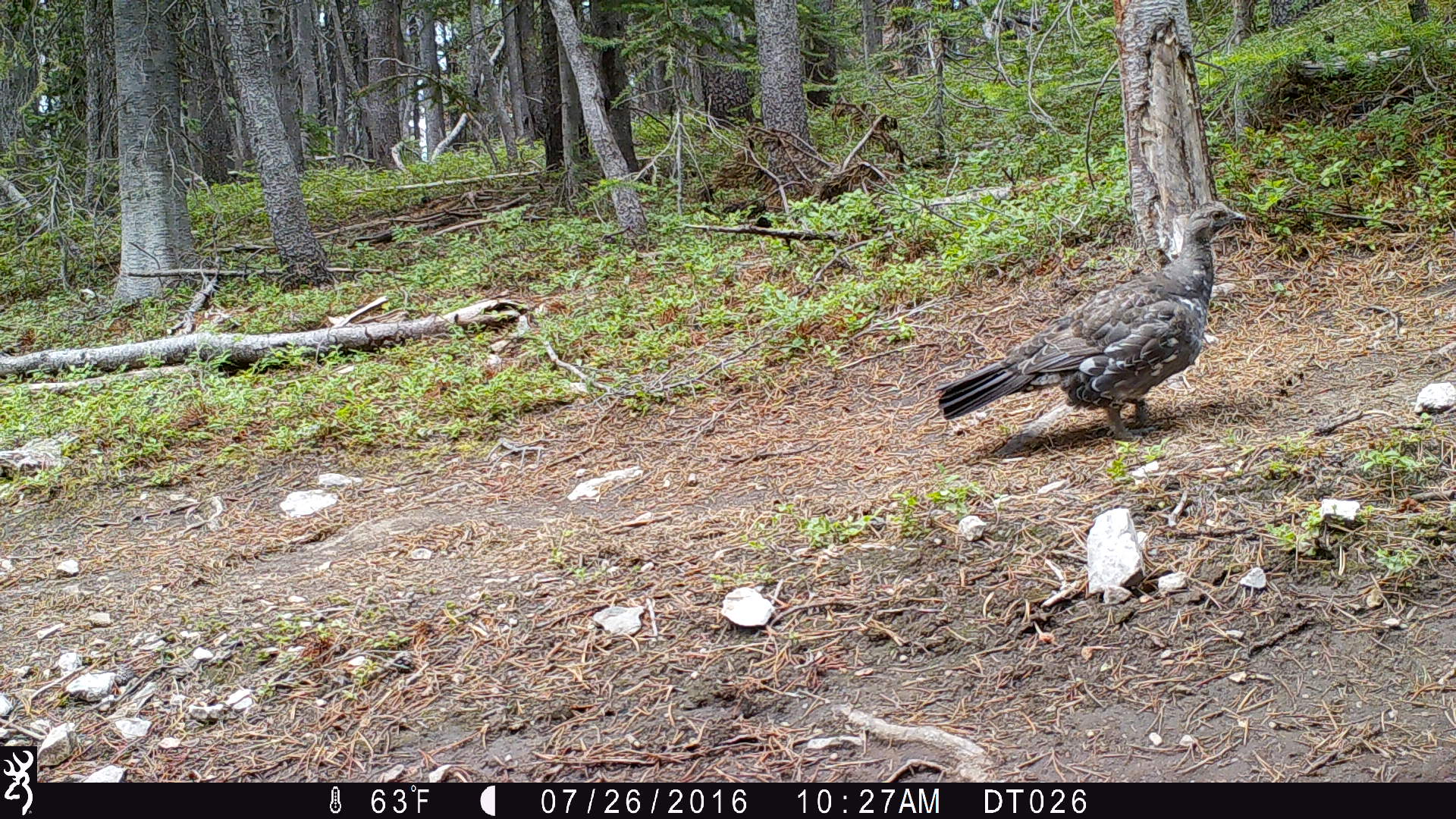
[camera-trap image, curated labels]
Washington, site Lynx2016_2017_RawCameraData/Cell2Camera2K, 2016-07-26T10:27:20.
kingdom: Animalia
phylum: Chordata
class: Aves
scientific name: Aves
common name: birds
Aves (birds). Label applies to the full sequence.